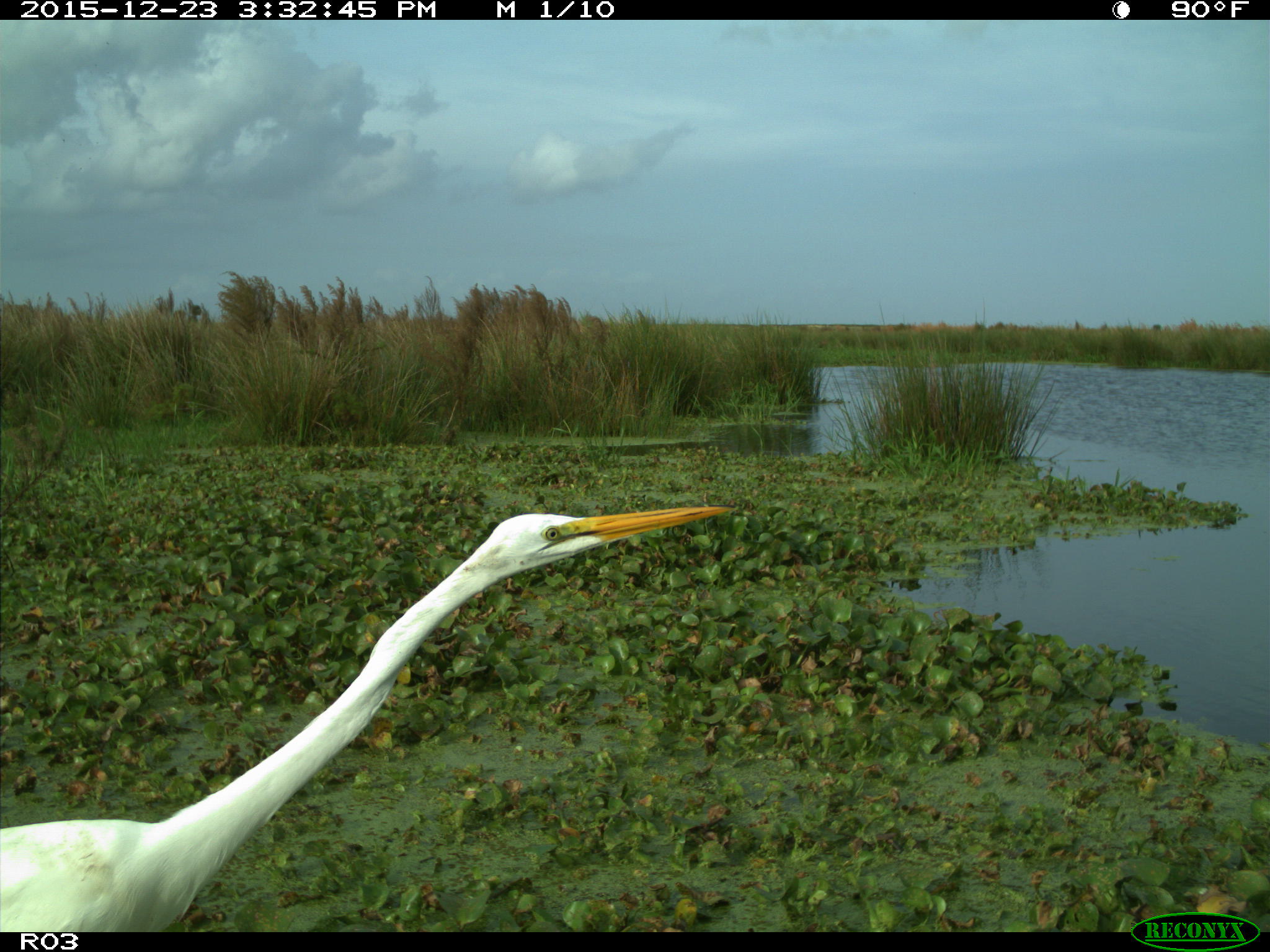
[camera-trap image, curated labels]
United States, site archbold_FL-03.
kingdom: Animalia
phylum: Chordata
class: Aves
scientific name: Aves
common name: birds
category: unidentified bird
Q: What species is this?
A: Unidentified bird (birds) (Aves).